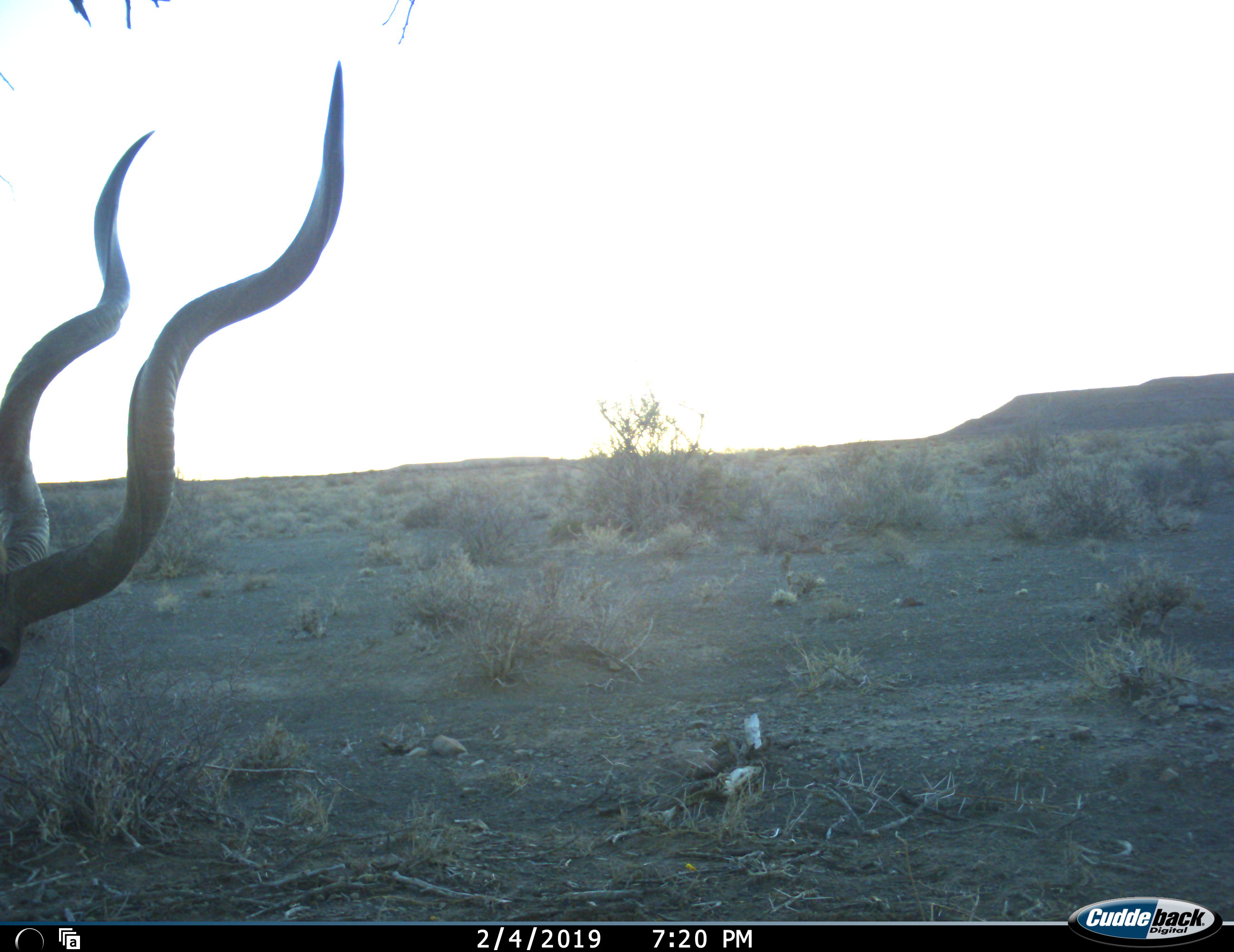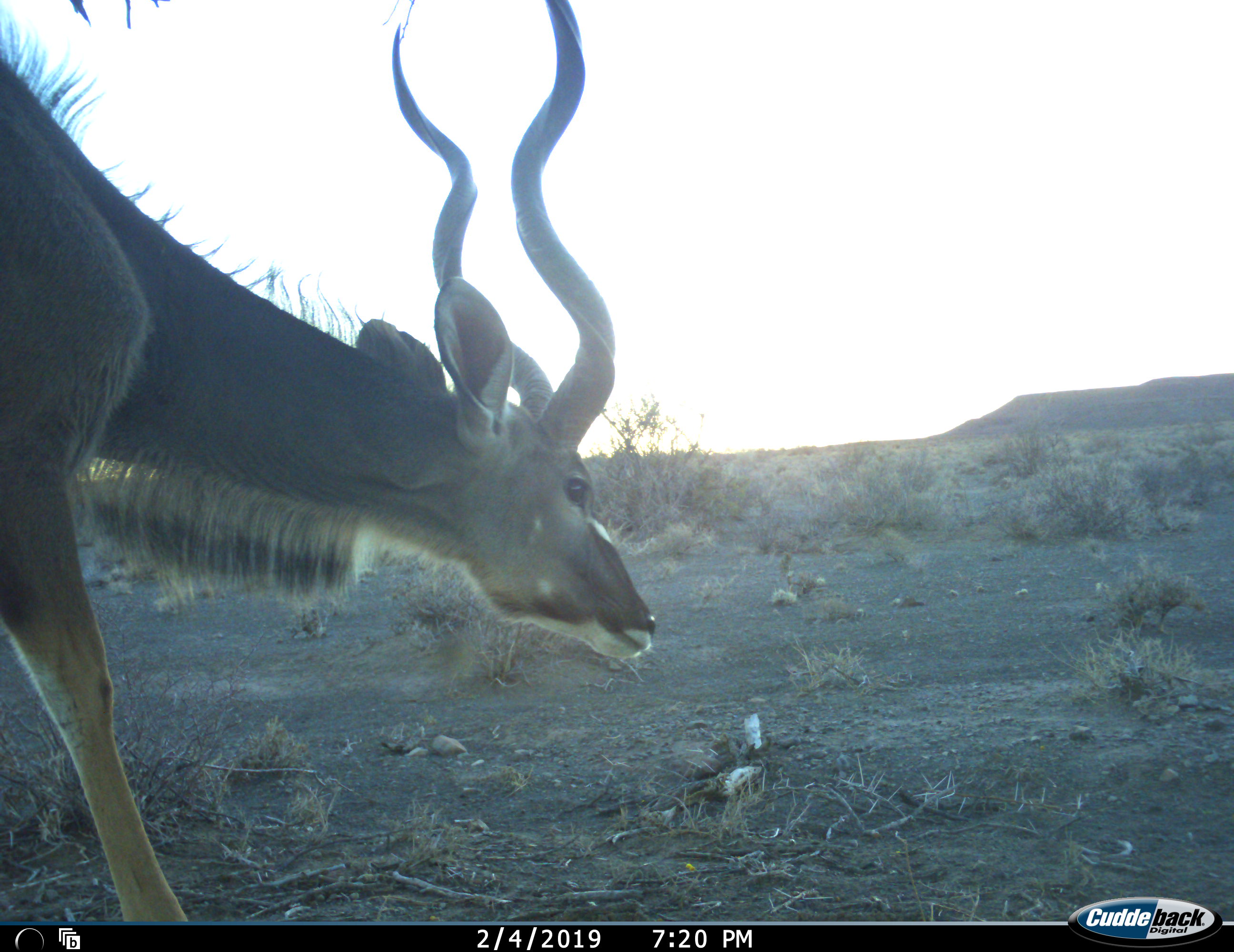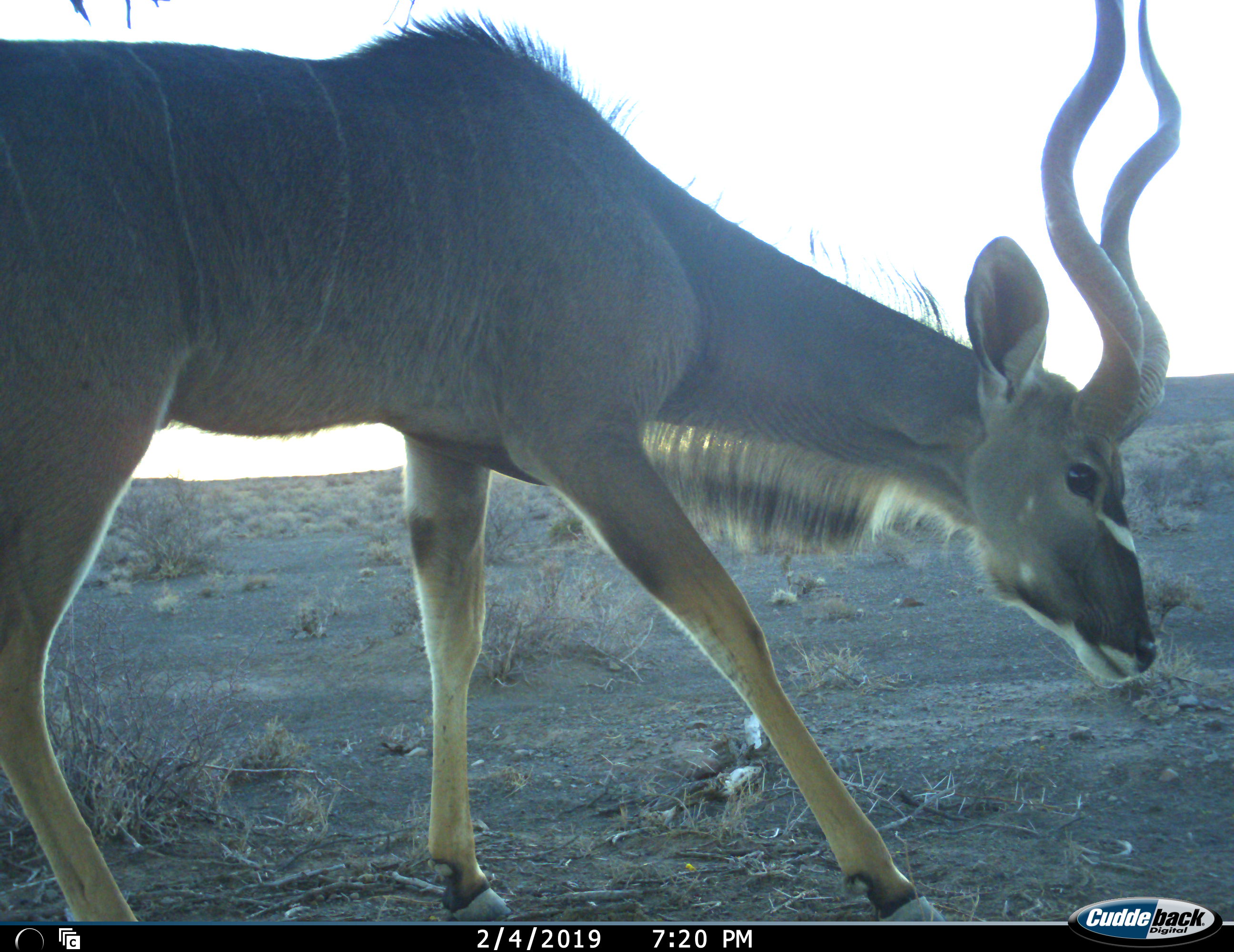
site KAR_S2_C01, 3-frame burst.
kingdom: Animalia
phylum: Chordata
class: Mammalia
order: Artiodactyla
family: Bovidae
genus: Tragelaphus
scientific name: Tragelaphus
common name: kudu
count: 1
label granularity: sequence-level